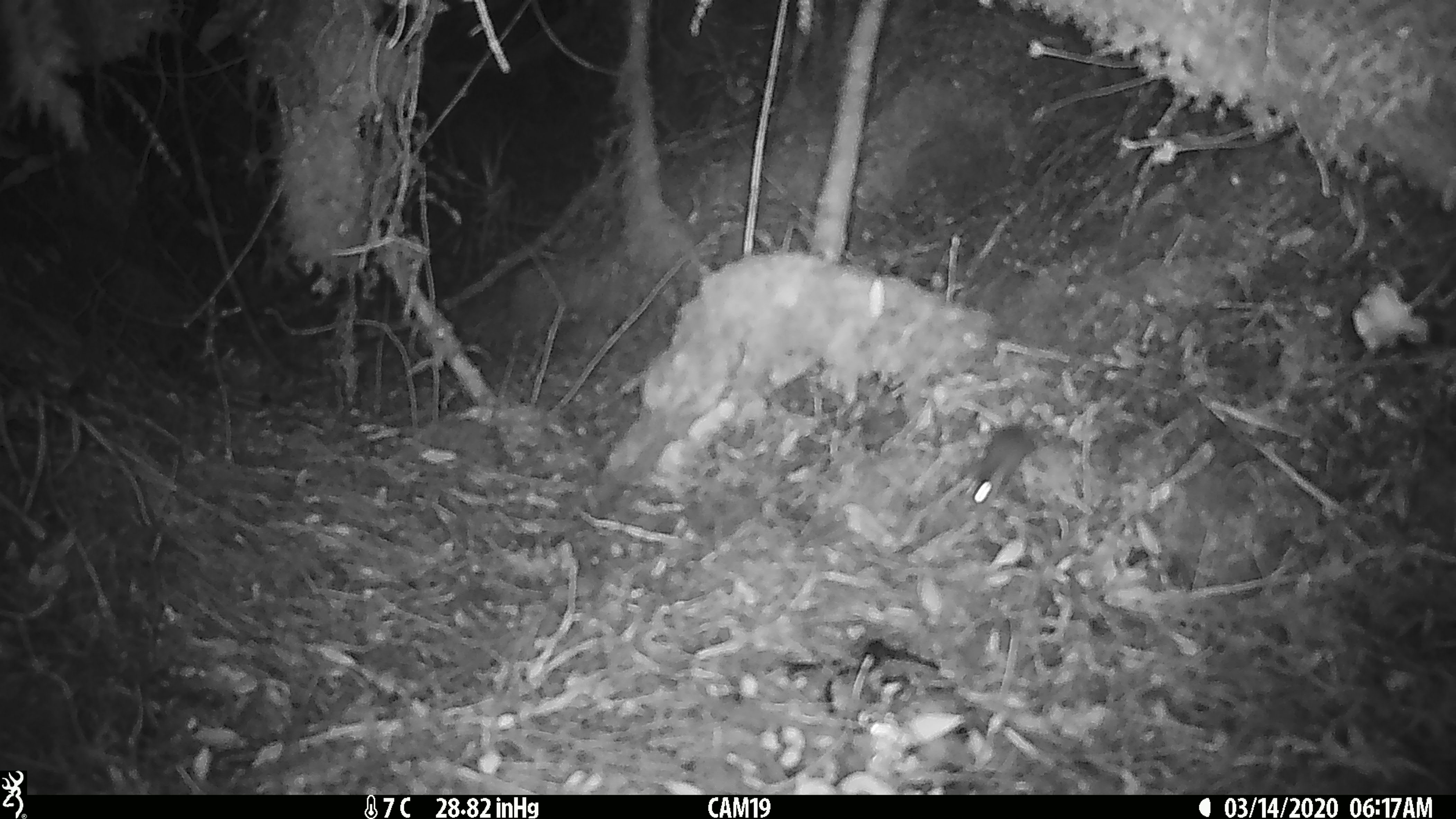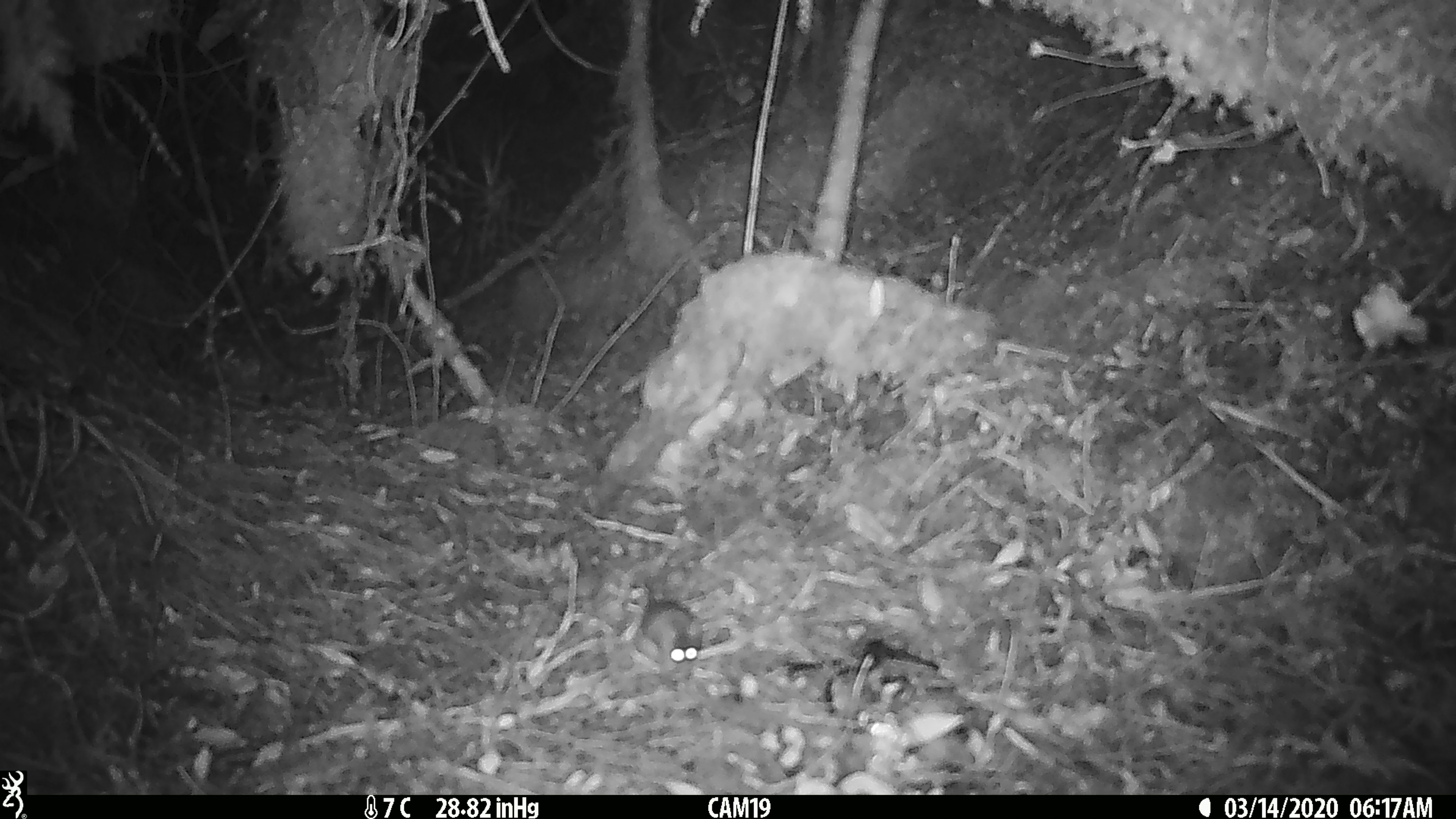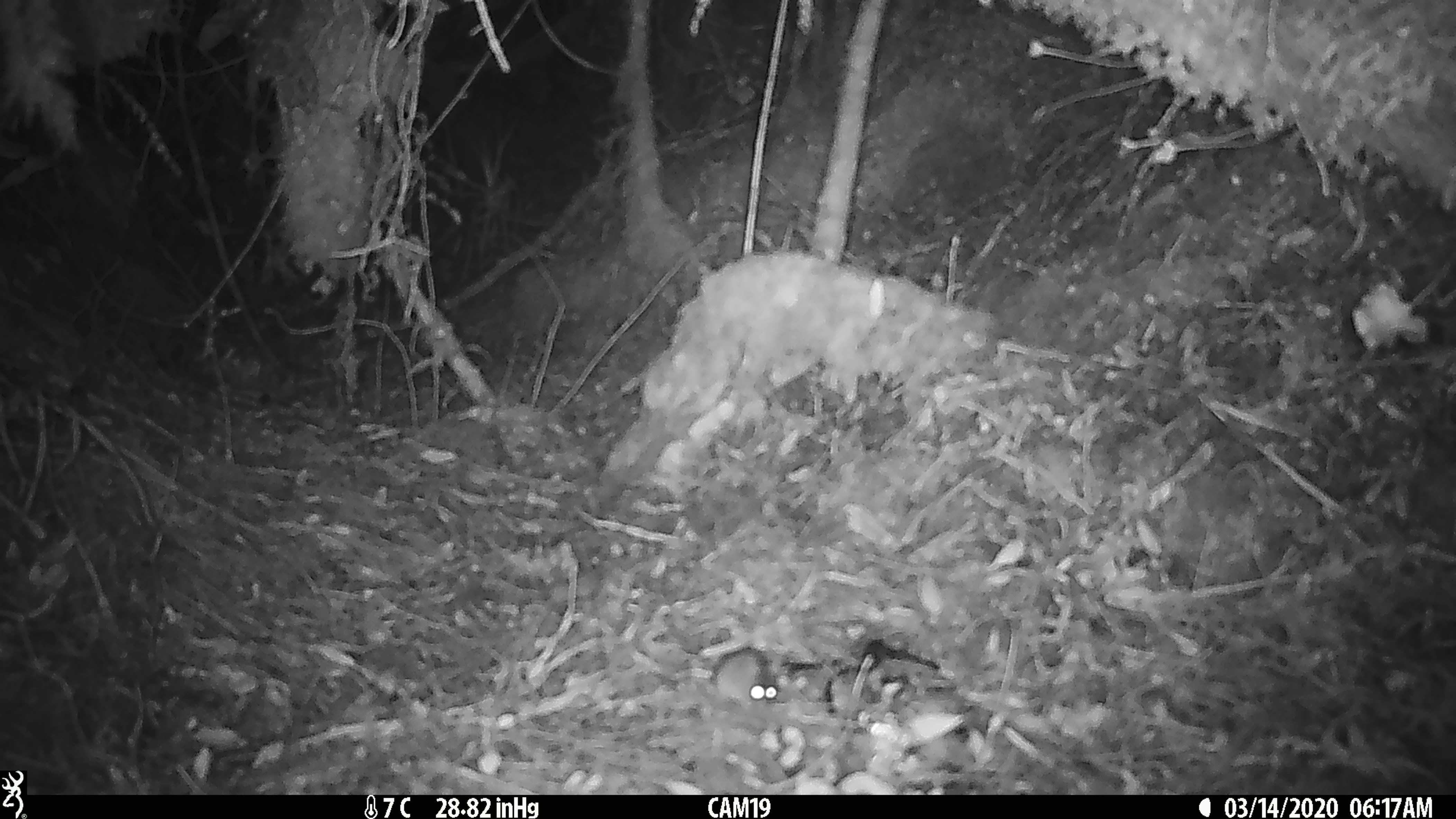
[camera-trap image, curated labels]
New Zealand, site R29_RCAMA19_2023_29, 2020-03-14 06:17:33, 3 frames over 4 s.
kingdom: Animalia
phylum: Chordata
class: Mammalia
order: Rodentia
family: Muridae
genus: Mus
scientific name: Mus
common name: mouse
Mouse (Mus).